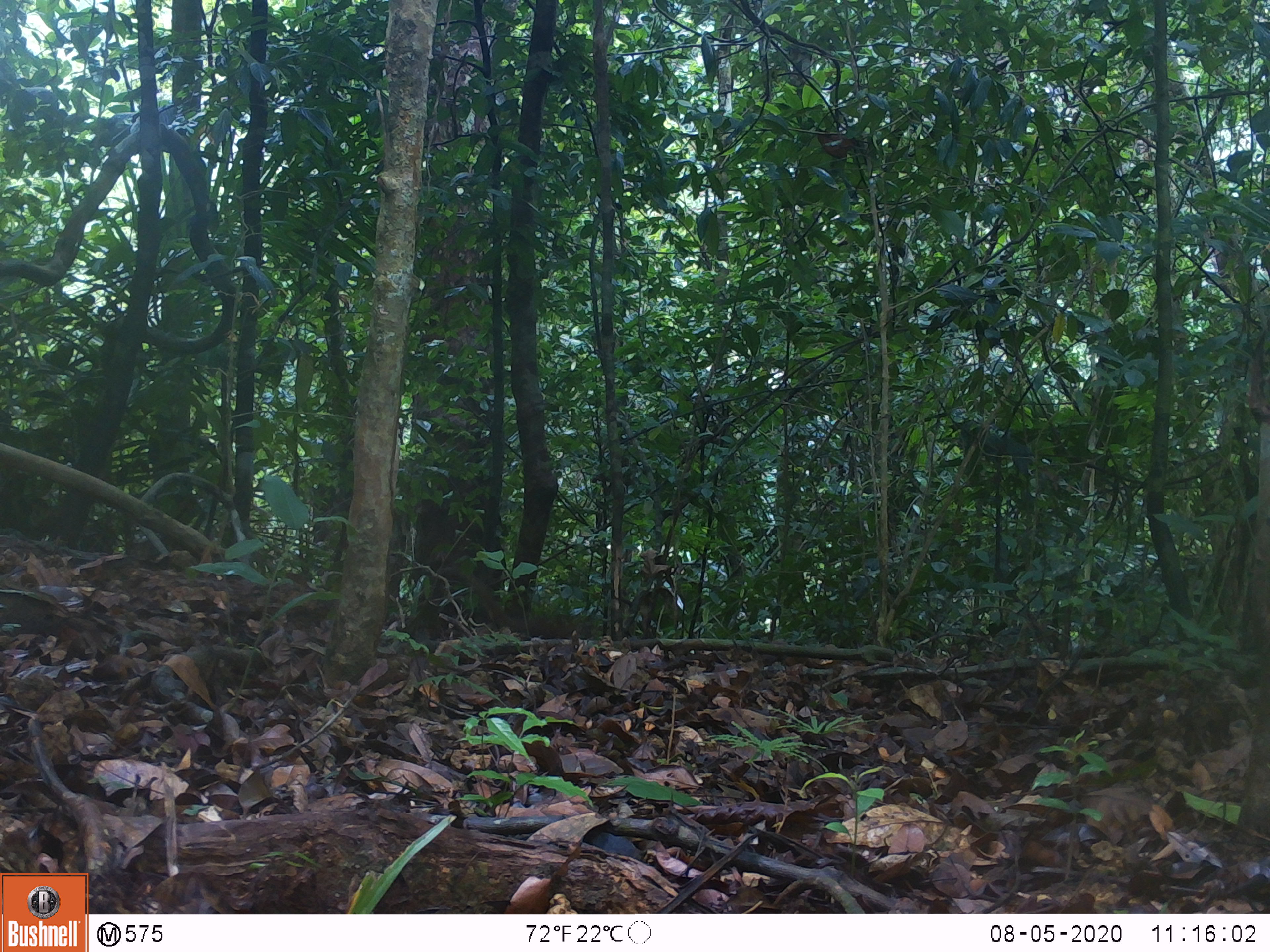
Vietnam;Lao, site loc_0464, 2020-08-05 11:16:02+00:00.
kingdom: Animalia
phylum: Chordata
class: Mammalia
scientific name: Mammalia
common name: mammal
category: unidentified small mammal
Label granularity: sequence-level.